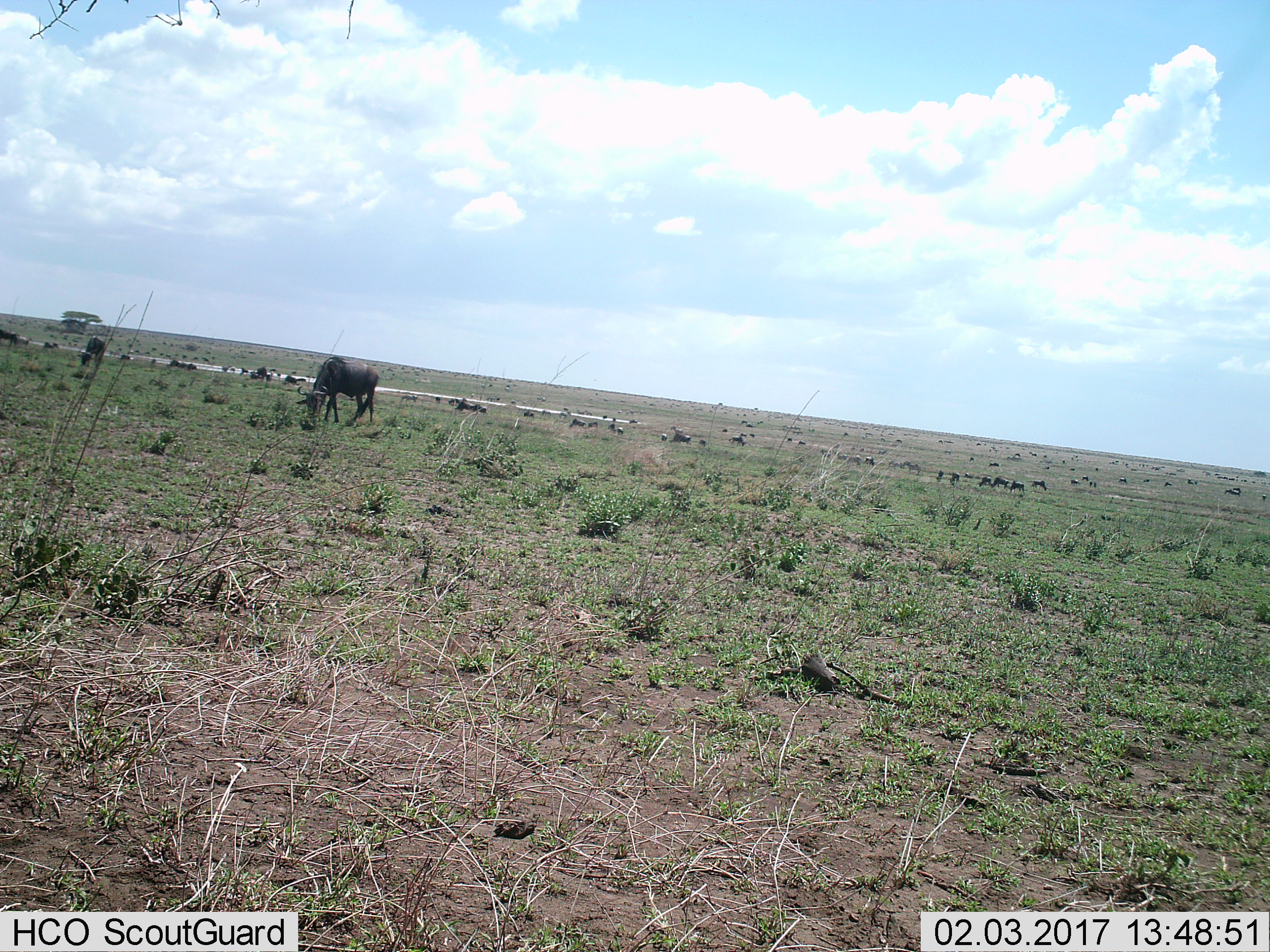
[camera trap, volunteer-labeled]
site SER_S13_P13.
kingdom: Animalia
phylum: Chordata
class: Mammalia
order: Artiodactyla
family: Bovidae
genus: Connochaetes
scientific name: Connochaetes taurinus taurinus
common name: blue wildebeest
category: wildebeestblue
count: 11-50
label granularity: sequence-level